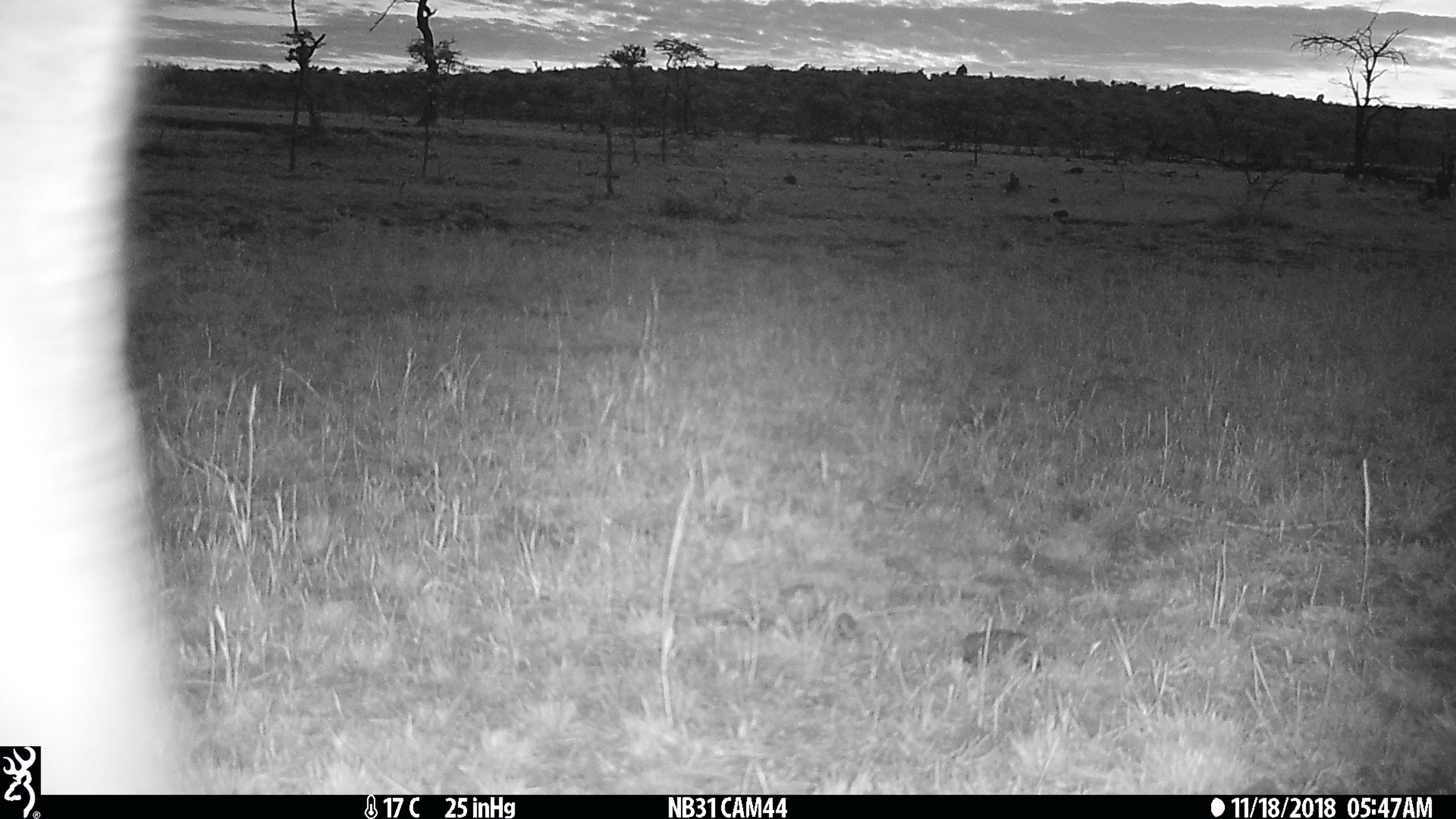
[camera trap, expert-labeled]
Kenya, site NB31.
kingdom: Animalia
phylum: Chordata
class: Mammalia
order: Proboscidea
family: Elephantidae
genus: Loxodonta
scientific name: Loxodonta africana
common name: elephant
Elephant (Loxodonta africana).